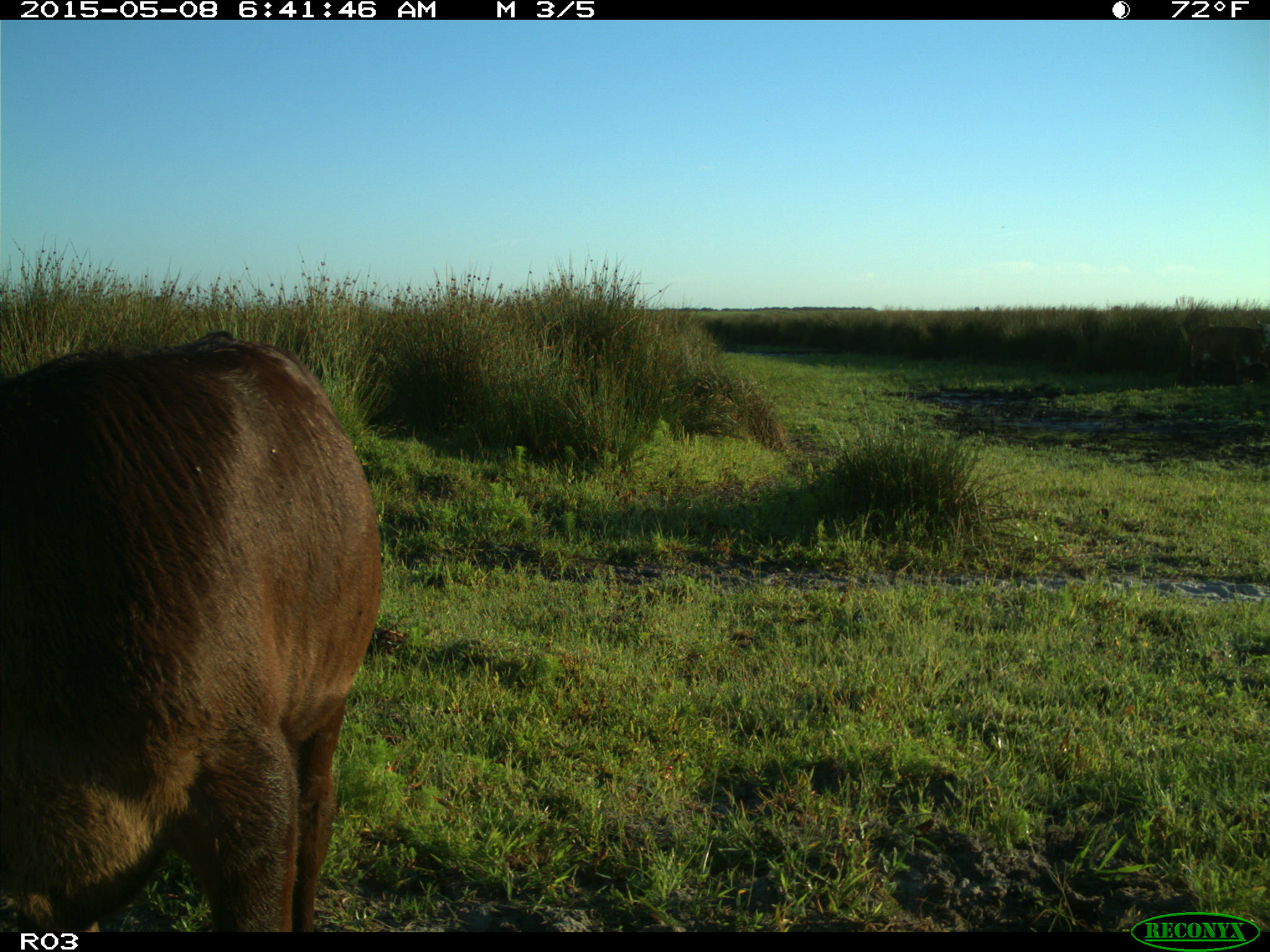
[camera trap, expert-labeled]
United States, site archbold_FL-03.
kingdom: Animalia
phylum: Chordata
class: Mammalia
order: Artiodactyla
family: Bovidae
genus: Bos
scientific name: Bos taurus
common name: domestic cow